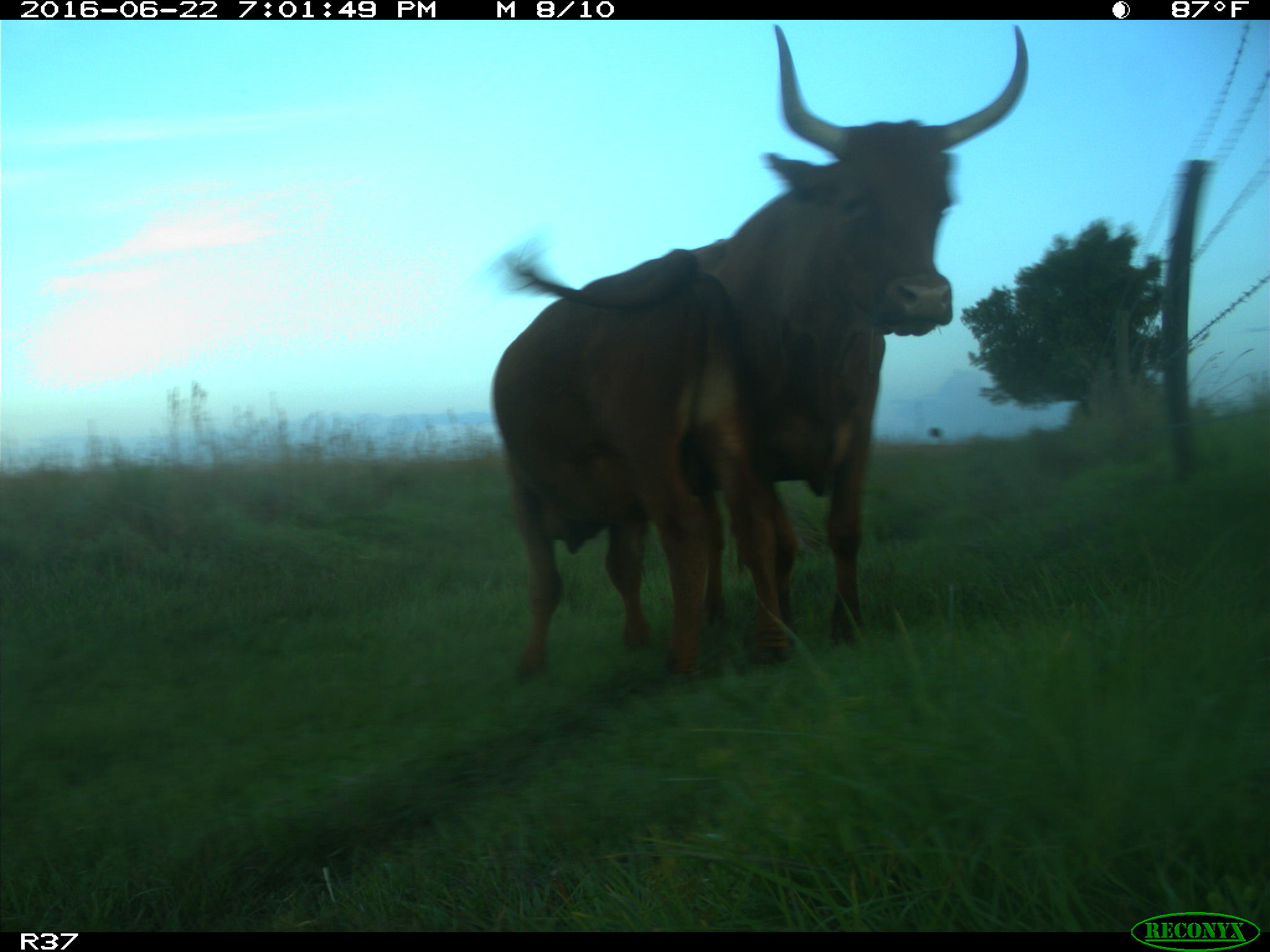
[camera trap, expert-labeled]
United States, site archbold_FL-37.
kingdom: Animalia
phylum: Chordata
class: Mammalia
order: Artiodactyla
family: Bovidae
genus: Bos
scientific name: Bos taurus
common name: domestic cow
Bos taurus (domestic cow).